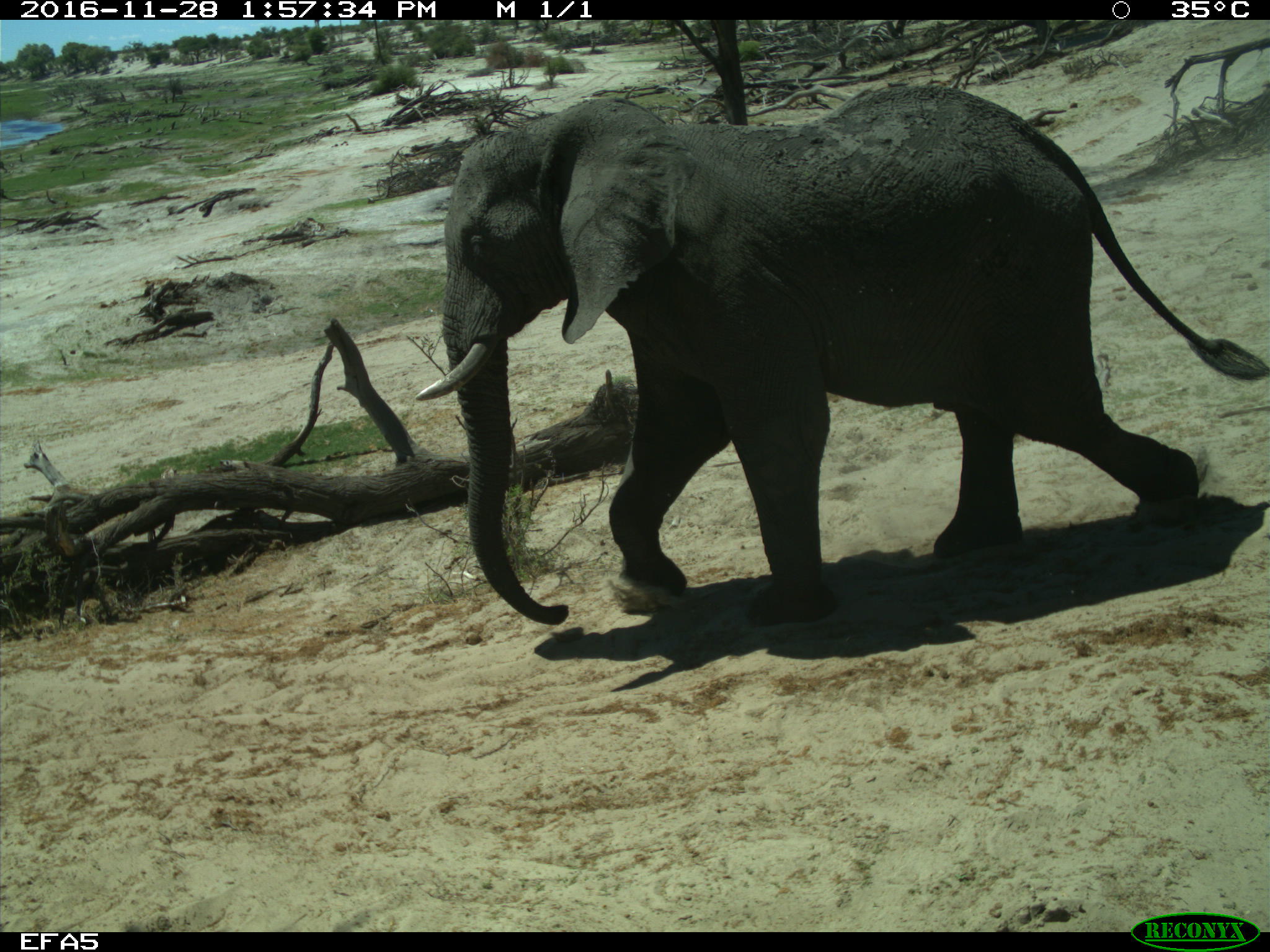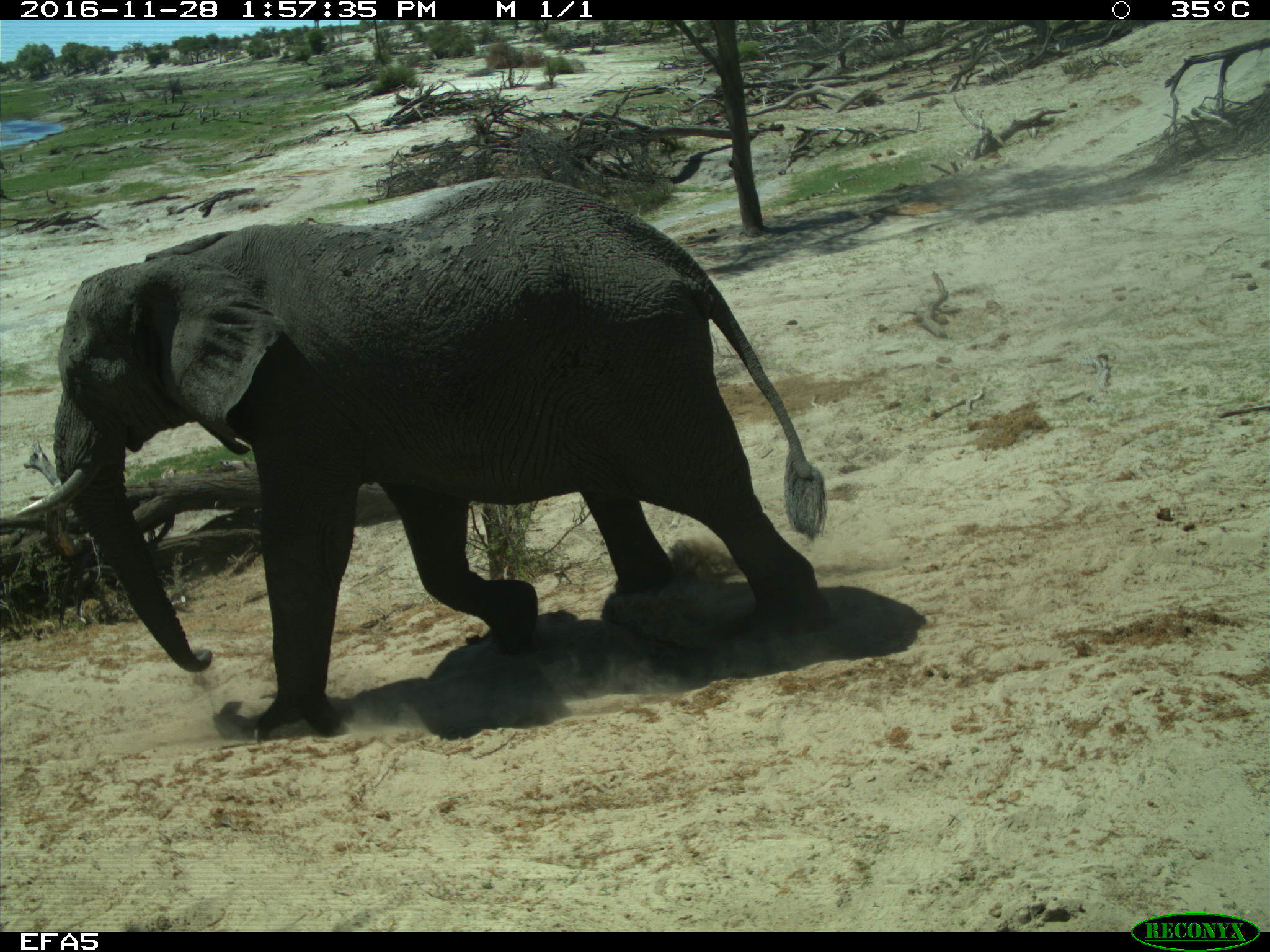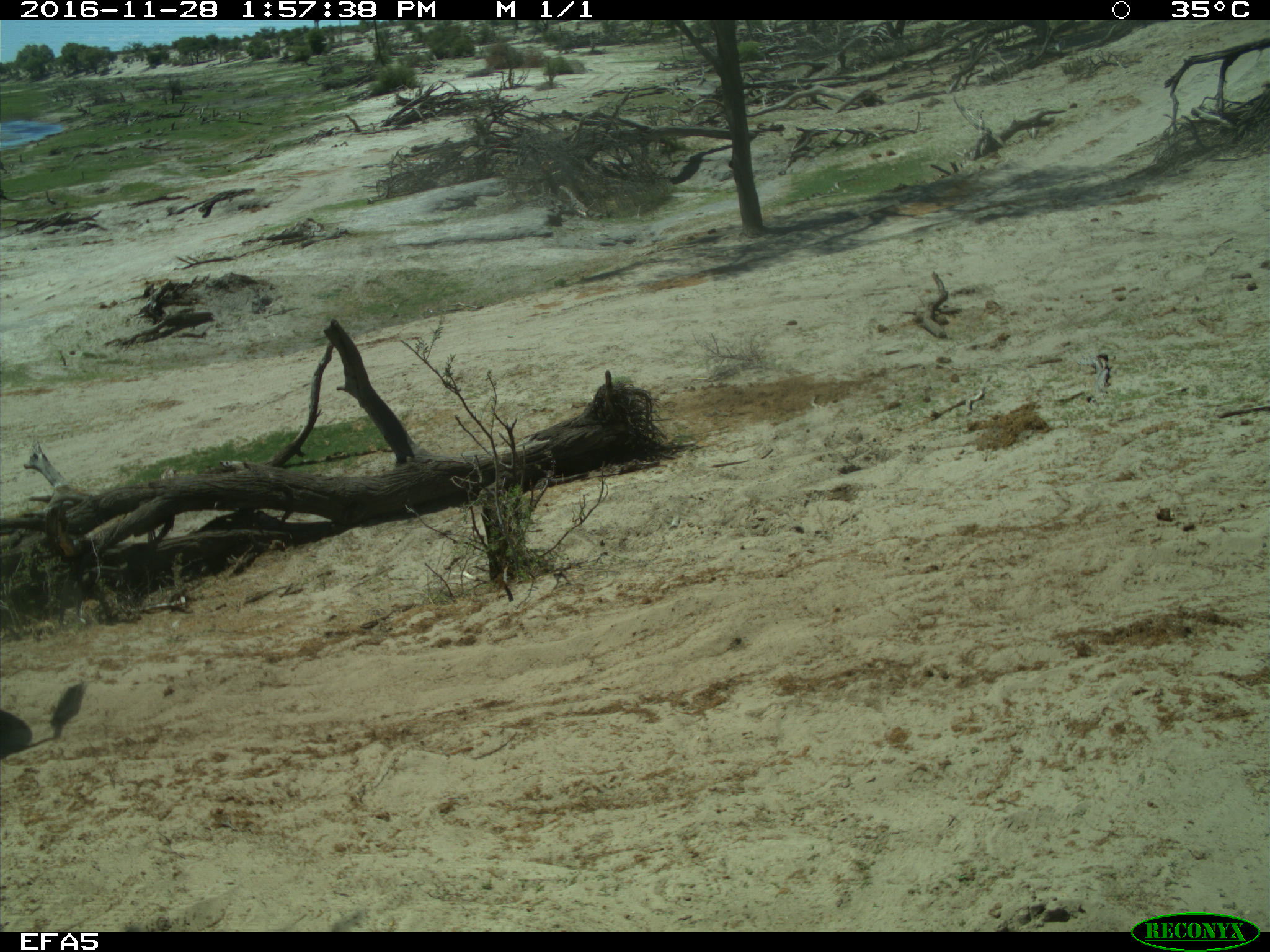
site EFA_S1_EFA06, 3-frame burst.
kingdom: Animalia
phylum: Chordata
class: Mammalia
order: Proboscidea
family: Elephantidae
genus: Loxodonta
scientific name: Loxodonta africana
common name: african bush elephant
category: elephant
Elephant (african bush elephant) (Loxodonta africana), count 1. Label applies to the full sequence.